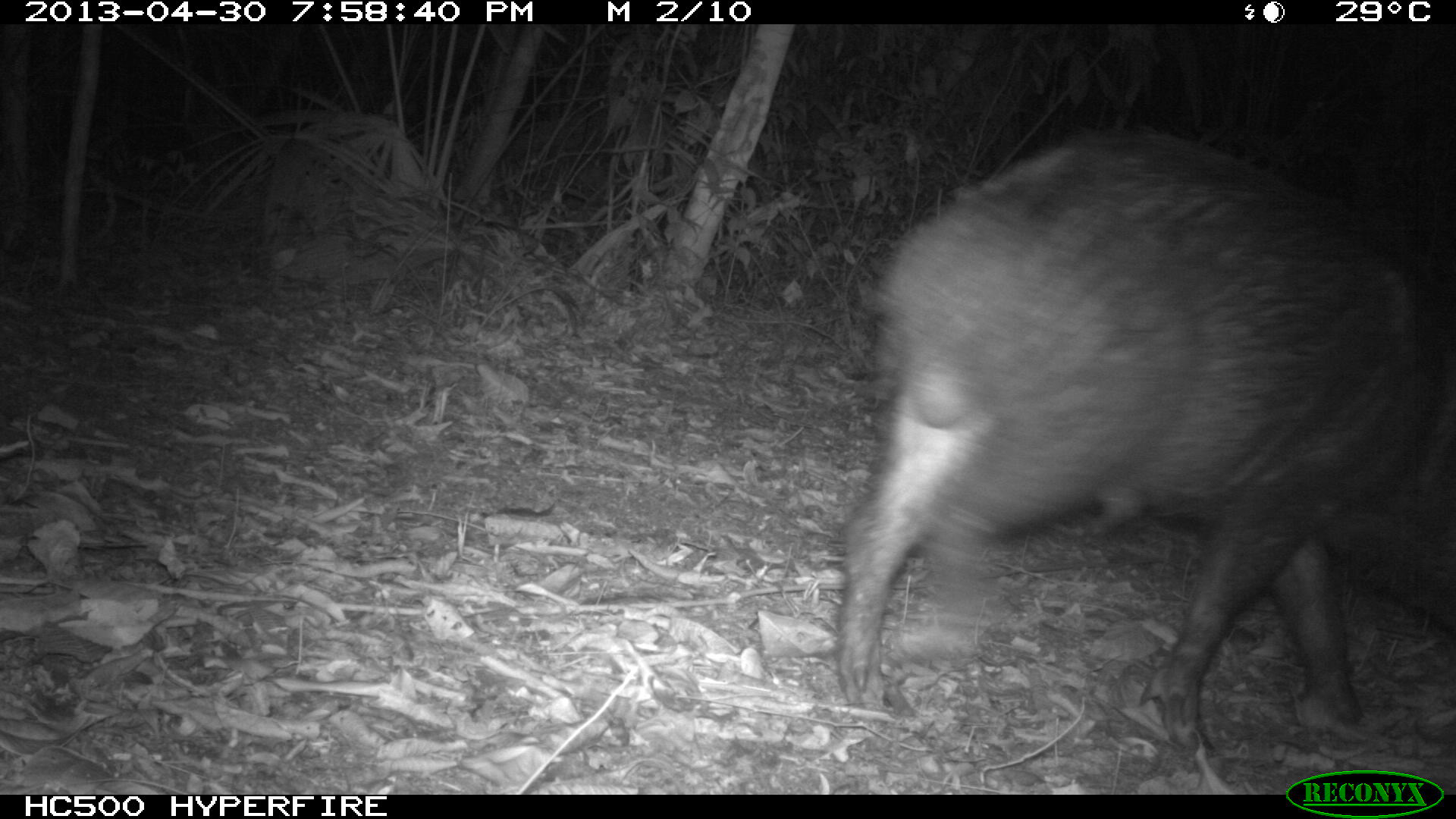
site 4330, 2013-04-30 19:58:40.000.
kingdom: Animalia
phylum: Chordata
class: Mammalia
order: Artiodactyla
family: Tayassuidae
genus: Tayassu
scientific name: Tayassu pecari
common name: white-lipped peccary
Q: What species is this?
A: Tayassu pecari (white-lipped peccary).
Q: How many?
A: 2.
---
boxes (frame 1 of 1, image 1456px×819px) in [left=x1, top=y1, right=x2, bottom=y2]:
tayassu pecari: [left=832, top=124, right=1456, bottom=756]